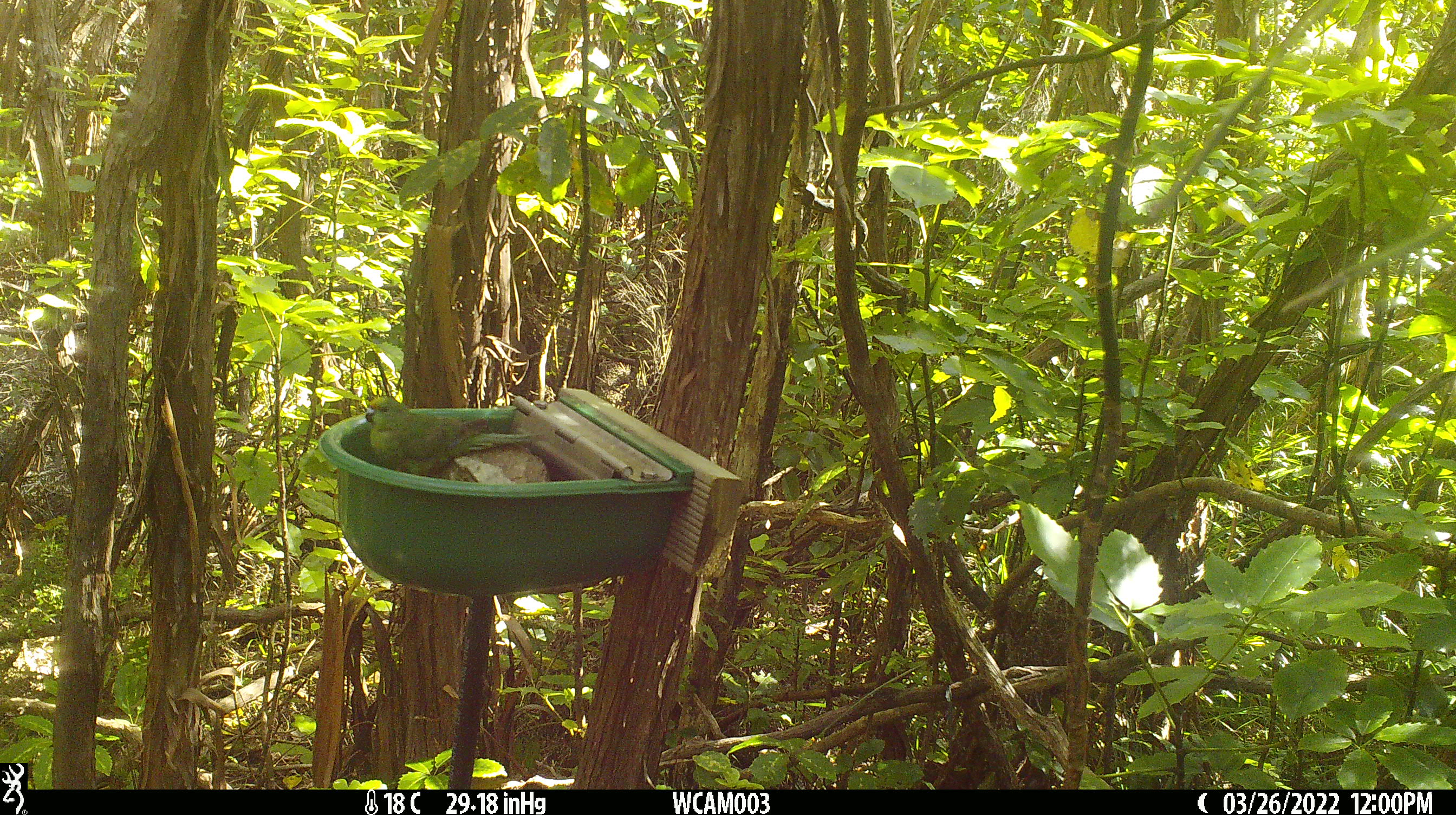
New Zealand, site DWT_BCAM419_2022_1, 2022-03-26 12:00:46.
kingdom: Animalia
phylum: Chordata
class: Aves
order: Psittaciformes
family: Psittaculidae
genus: Cyanoramphus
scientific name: Cyanoramphus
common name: parakeet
Parakeet (Cyanoramphus).